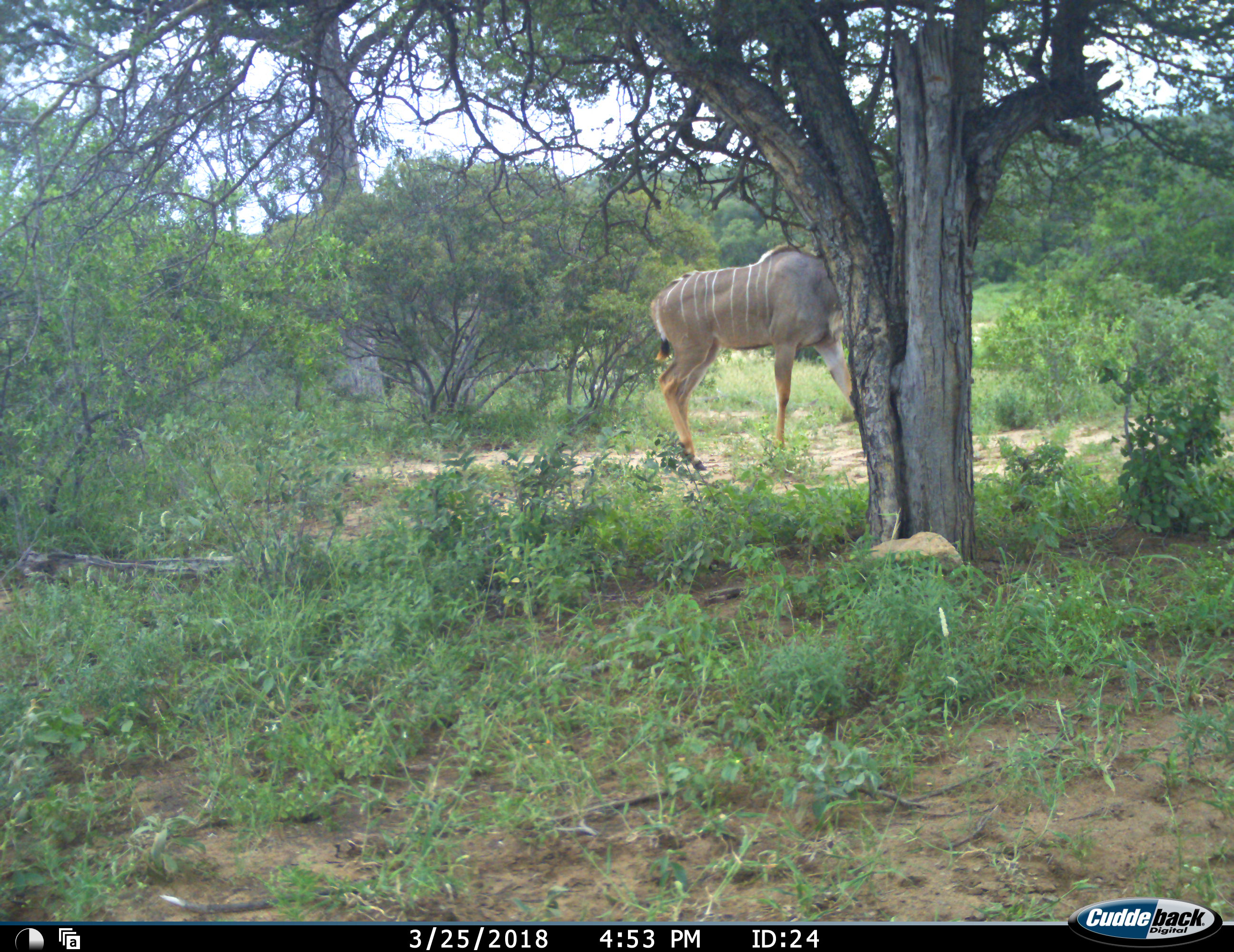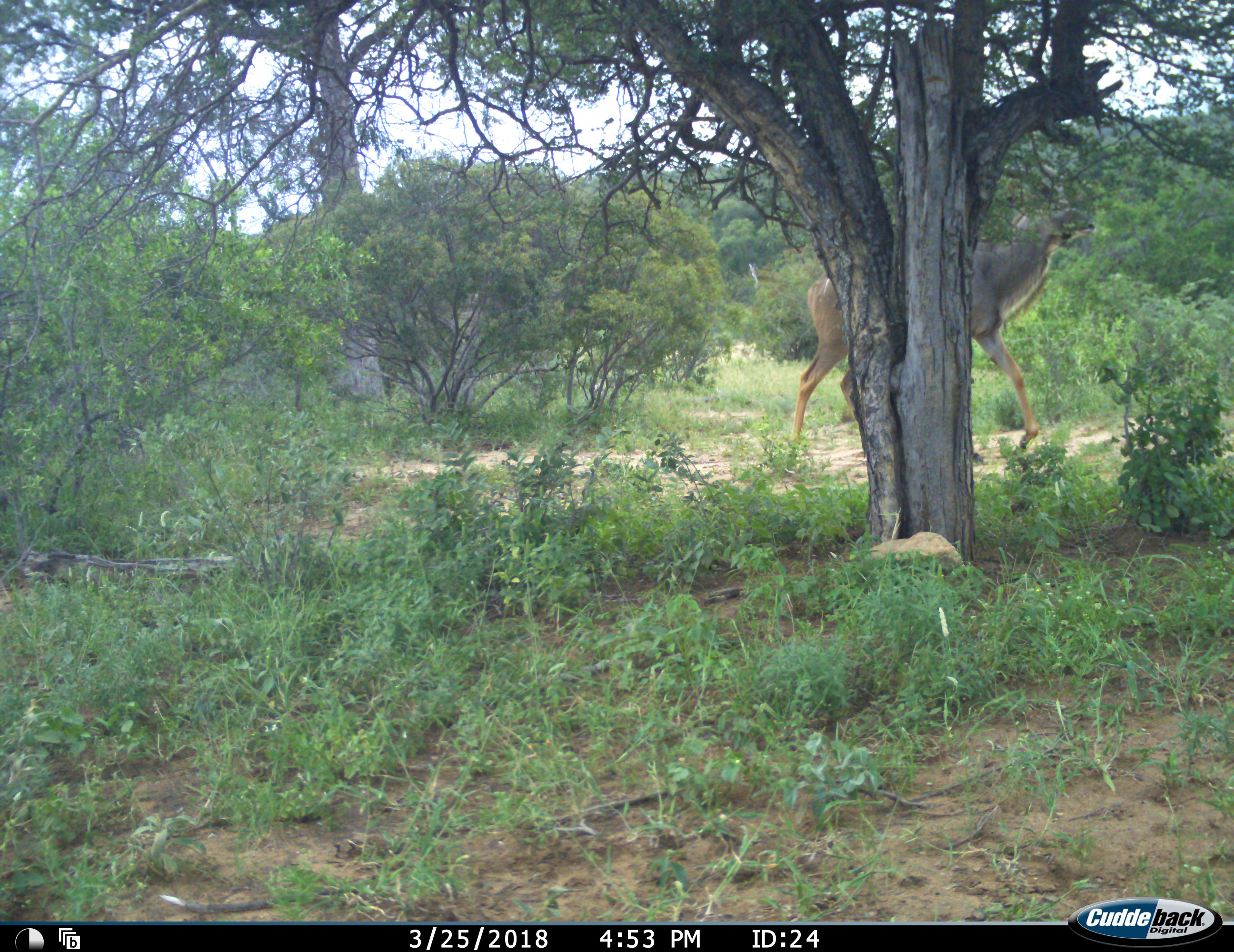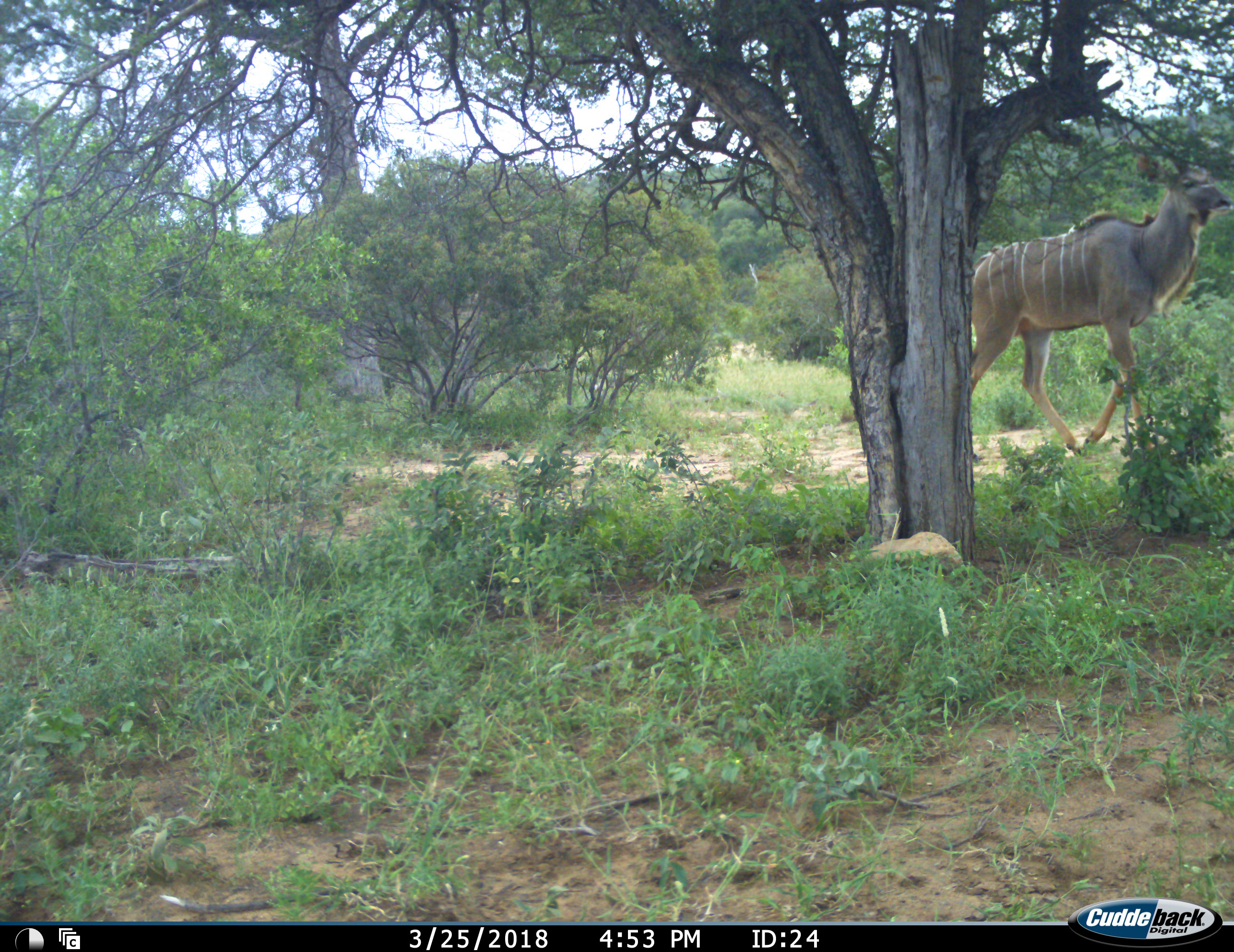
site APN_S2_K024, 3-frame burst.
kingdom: Animalia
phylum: Chordata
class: Mammalia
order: Artiodactyla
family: Bovidae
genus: Tragelaphus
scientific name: Tragelaphus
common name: kudu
Kudu (Tragelaphus), count 1. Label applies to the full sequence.